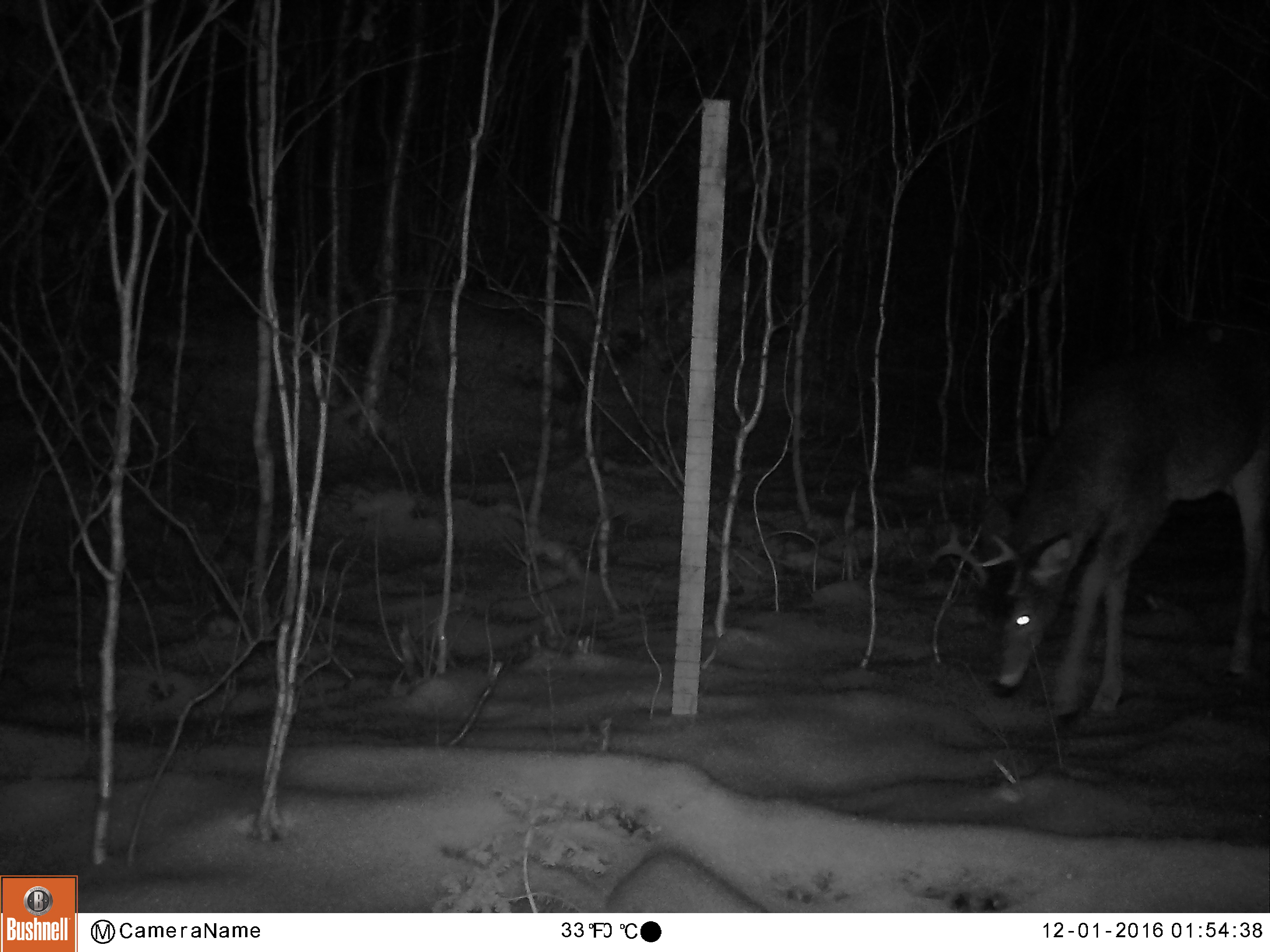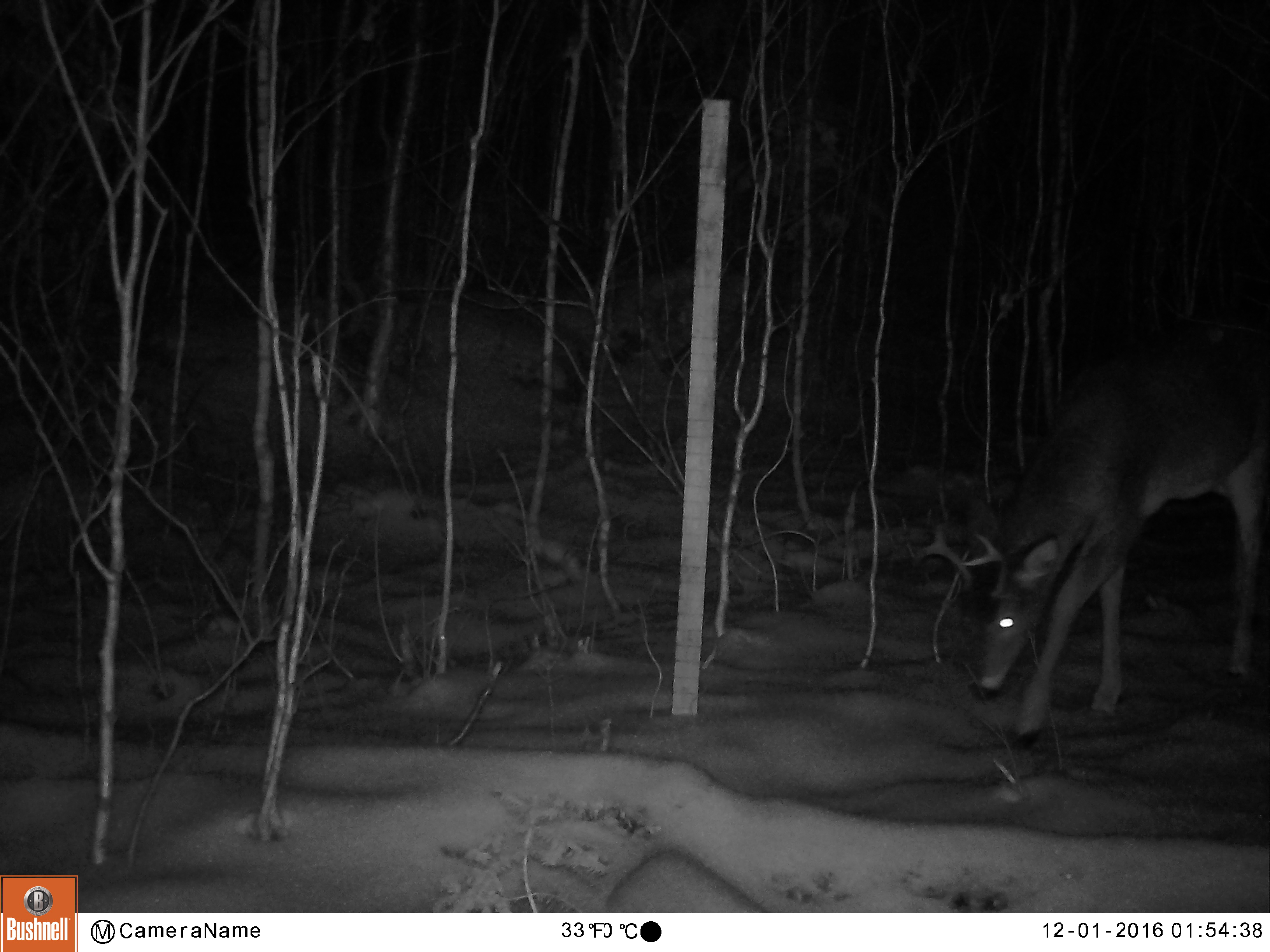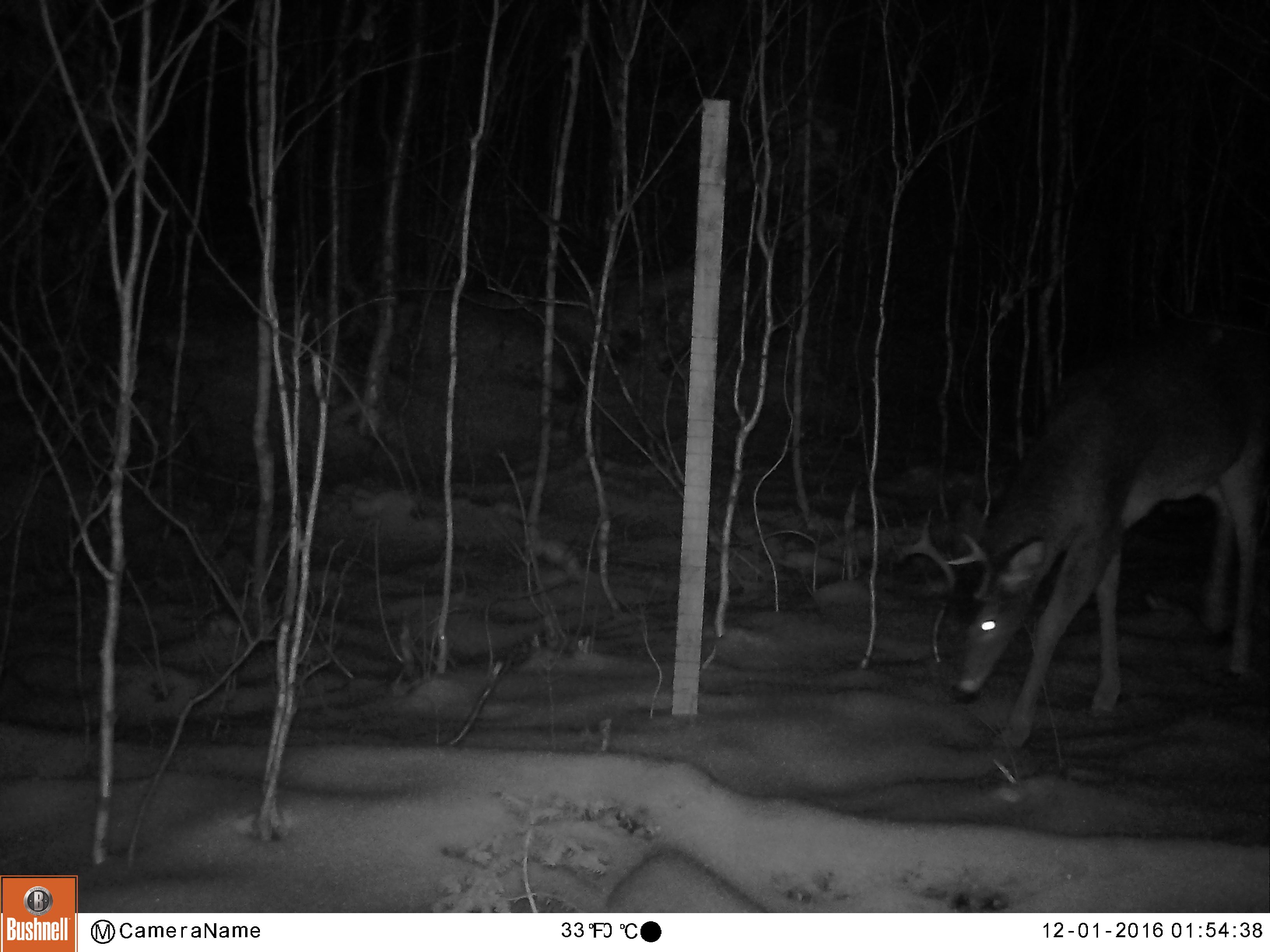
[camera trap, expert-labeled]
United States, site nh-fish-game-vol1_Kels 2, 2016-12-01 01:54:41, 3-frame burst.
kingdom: Animalia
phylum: Chordata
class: Mammalia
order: Artiodactyla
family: Cervidae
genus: Odocoileus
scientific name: Odocoileus virginianus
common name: white-tailed deer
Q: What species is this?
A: White-tailed deer (Odocoileus virginianus).